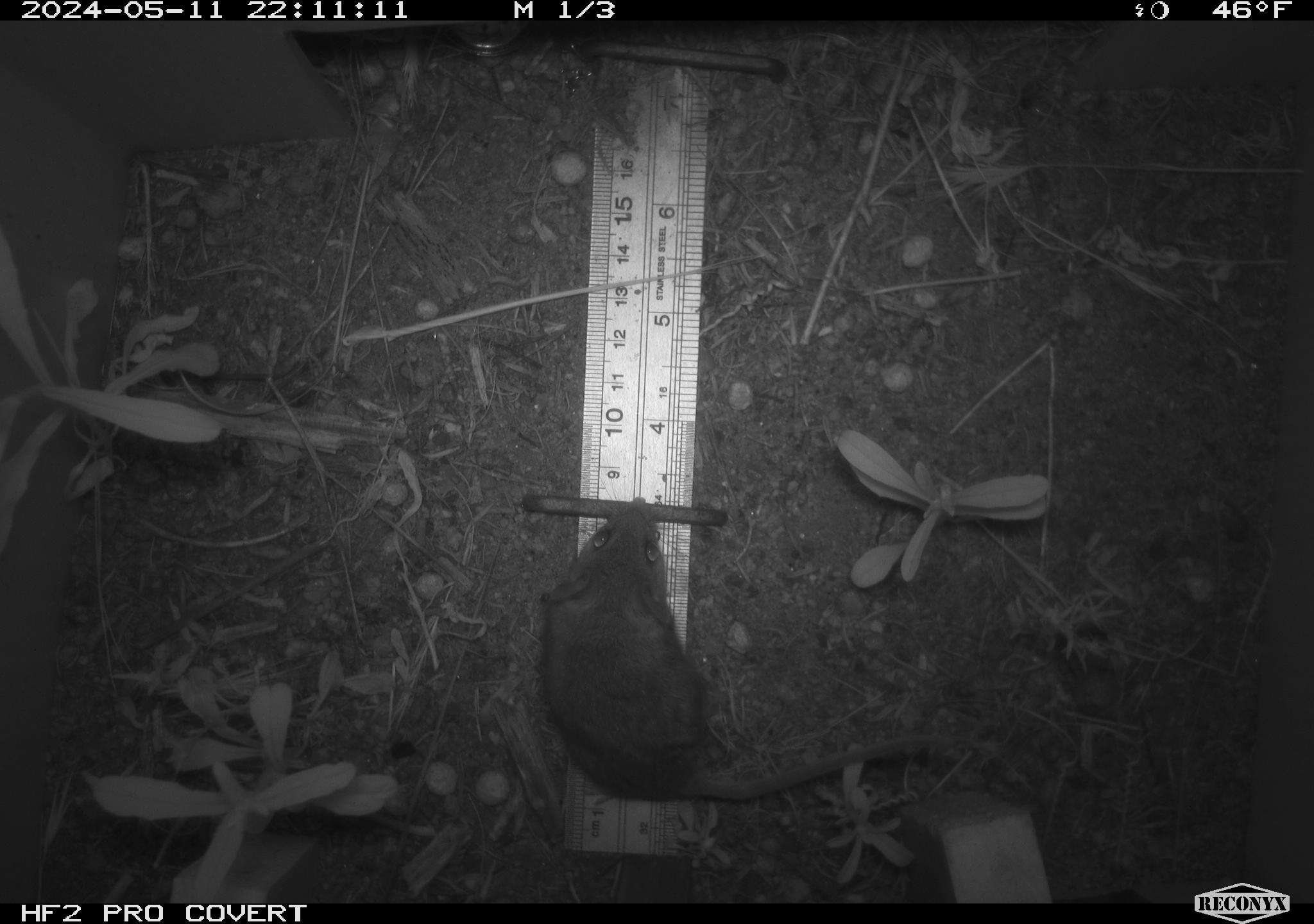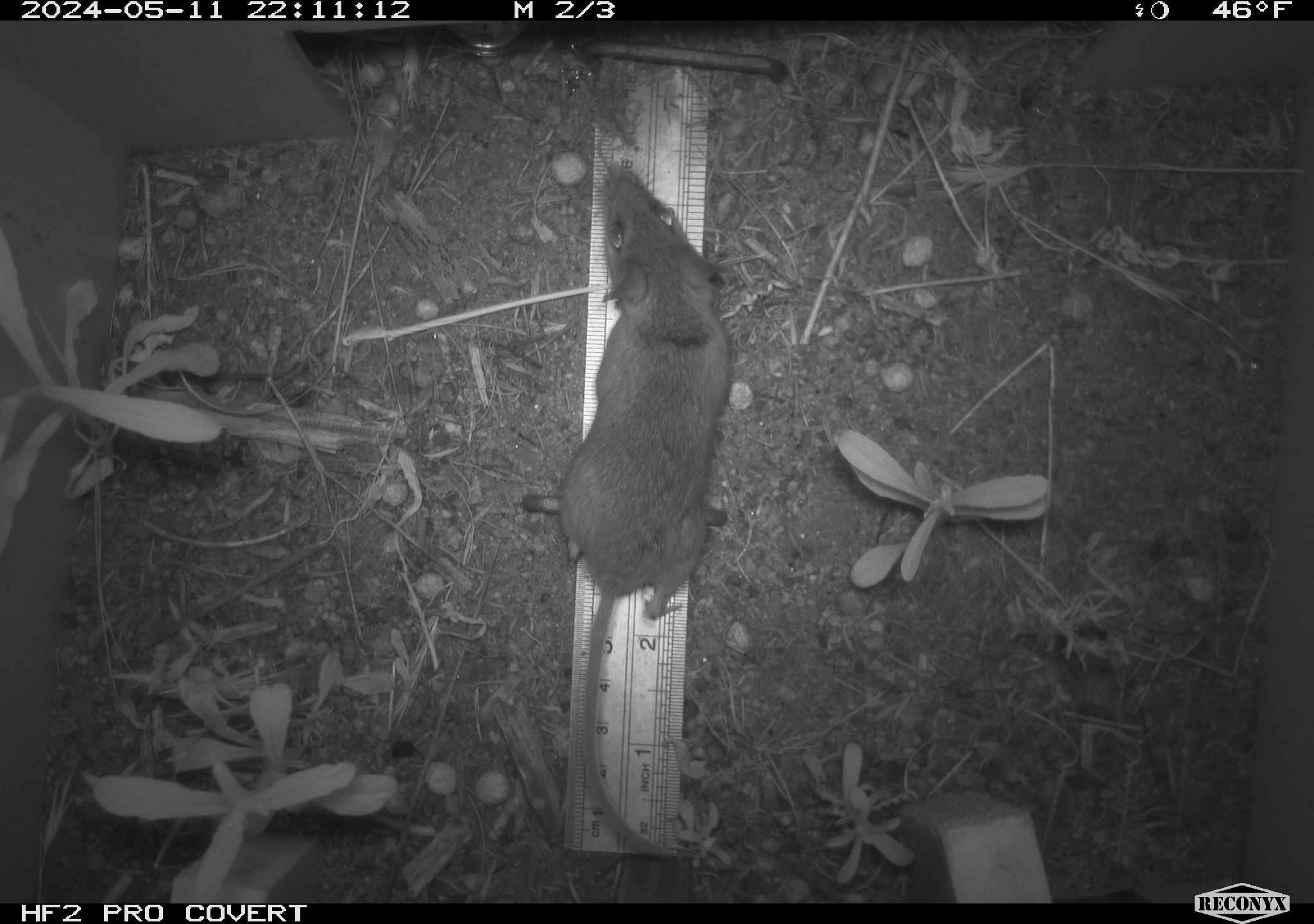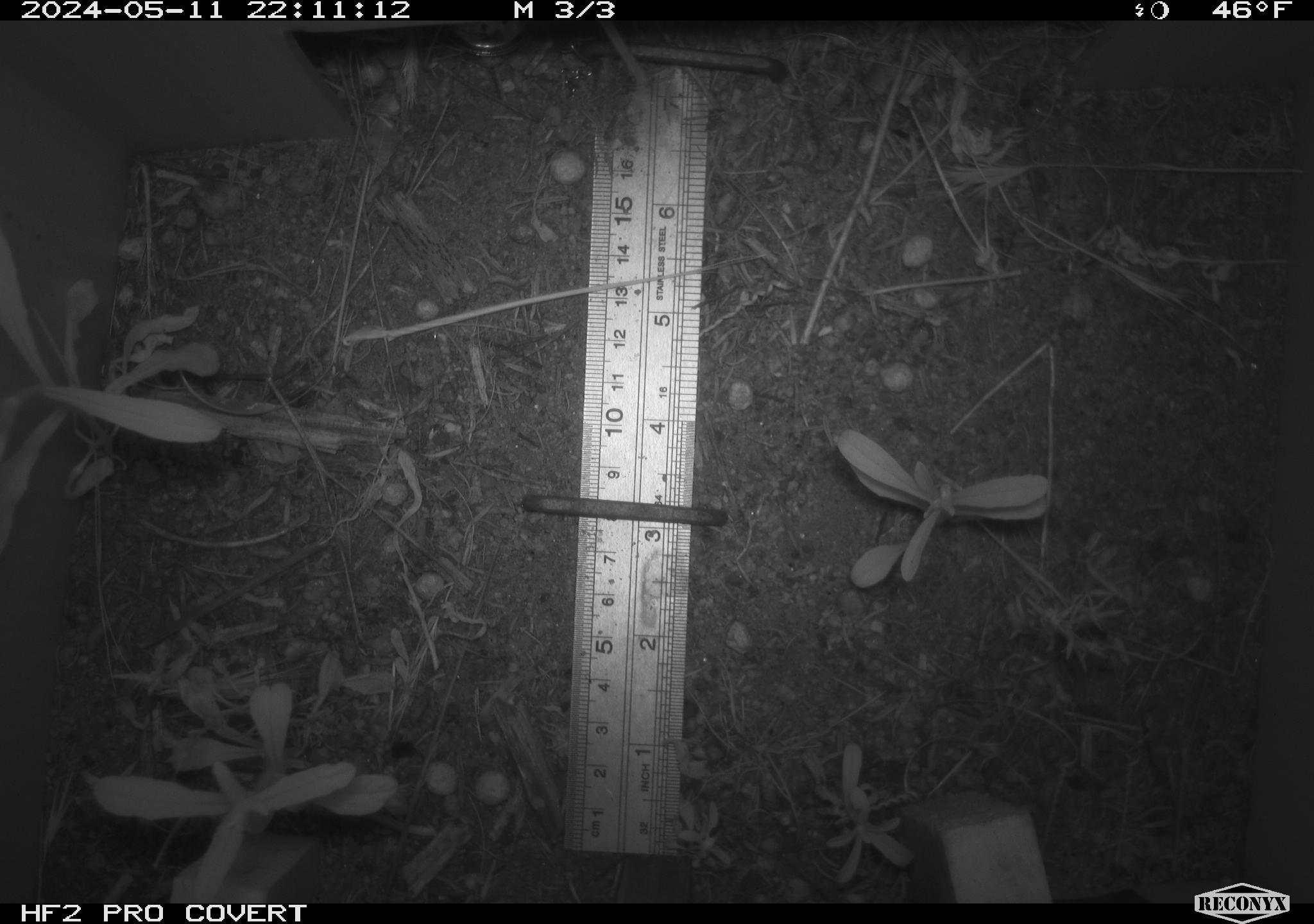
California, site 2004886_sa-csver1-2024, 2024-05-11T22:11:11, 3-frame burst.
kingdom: Animalia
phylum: Chordata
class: Mammalia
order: Rodentia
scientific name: Rodentia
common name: rodent